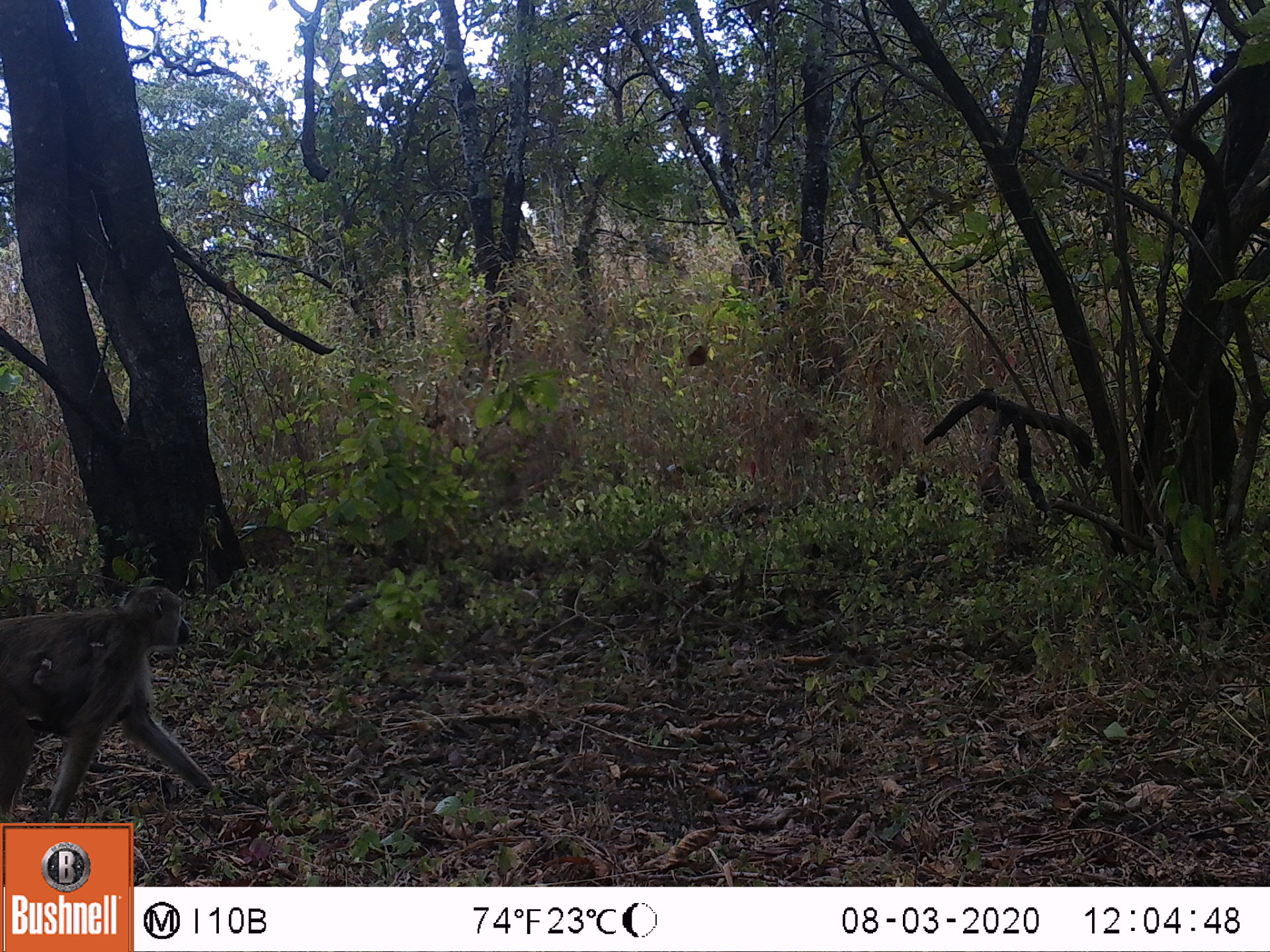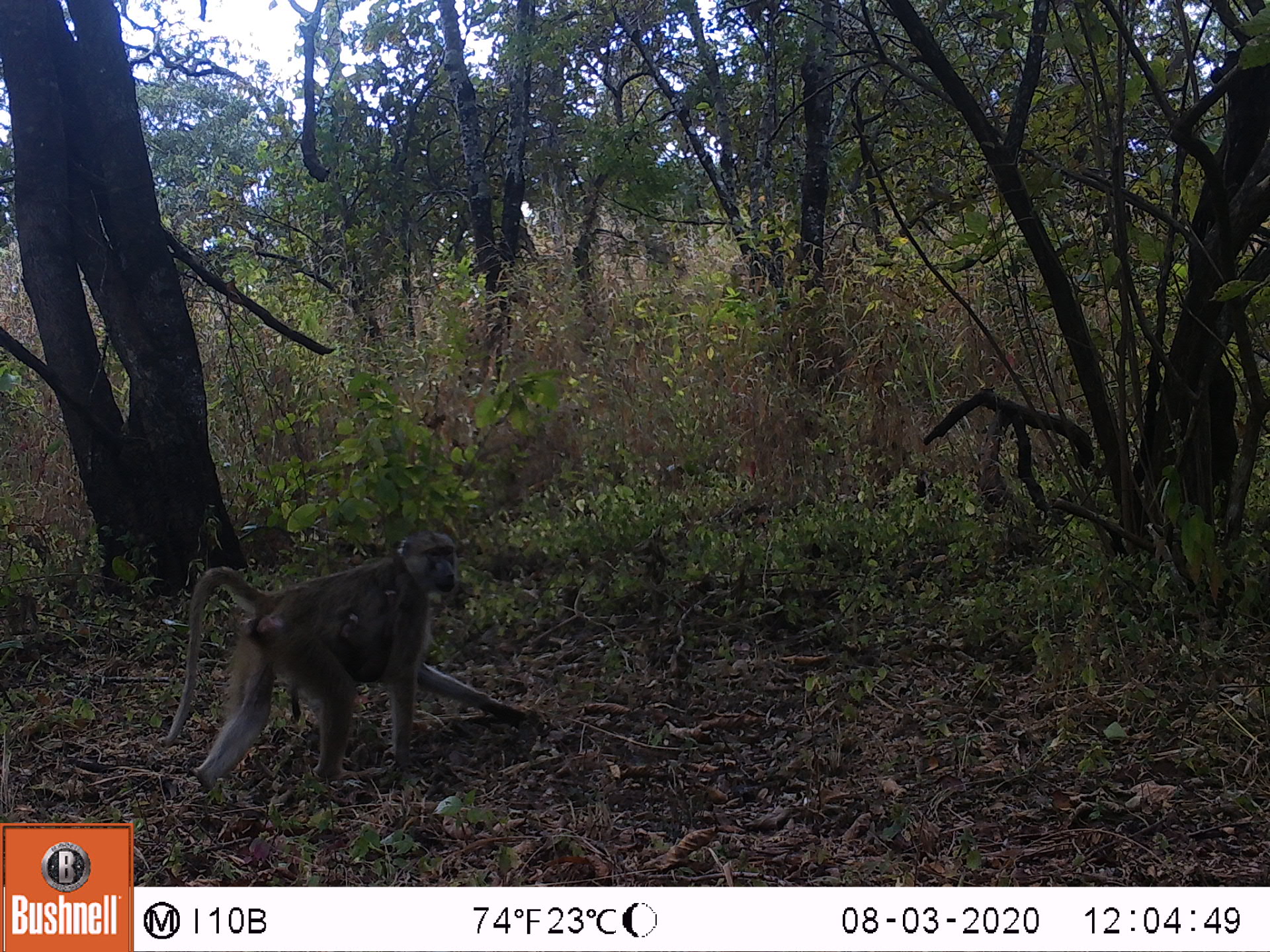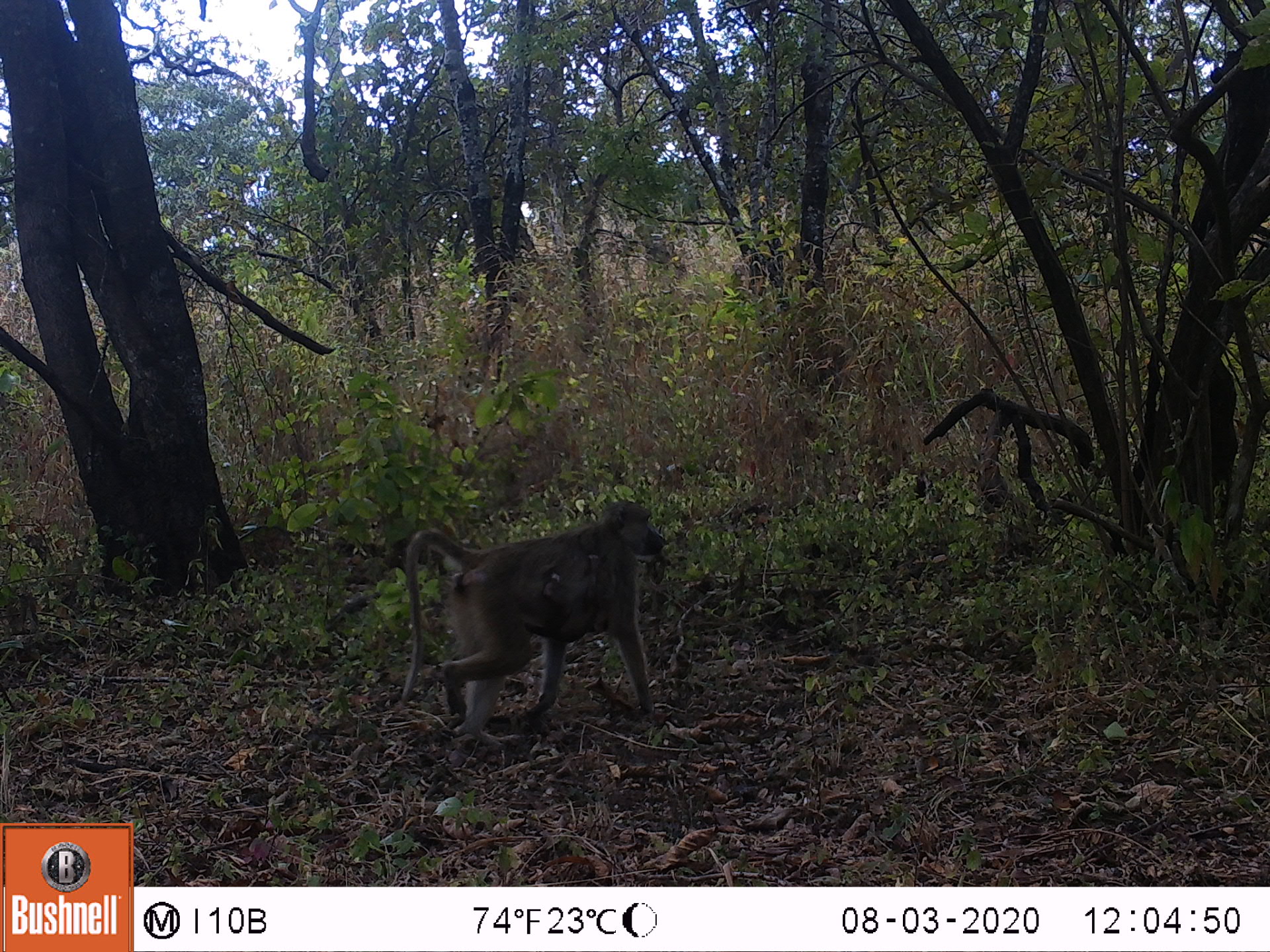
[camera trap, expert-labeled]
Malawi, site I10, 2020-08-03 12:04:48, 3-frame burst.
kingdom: Animalia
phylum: Chordata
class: Mammalia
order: Primates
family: Cercopithecidae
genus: Papio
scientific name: Papio cynocephalus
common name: yellow baboon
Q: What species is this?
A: Yellow baboon (Papio cynocephalus).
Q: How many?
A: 2.